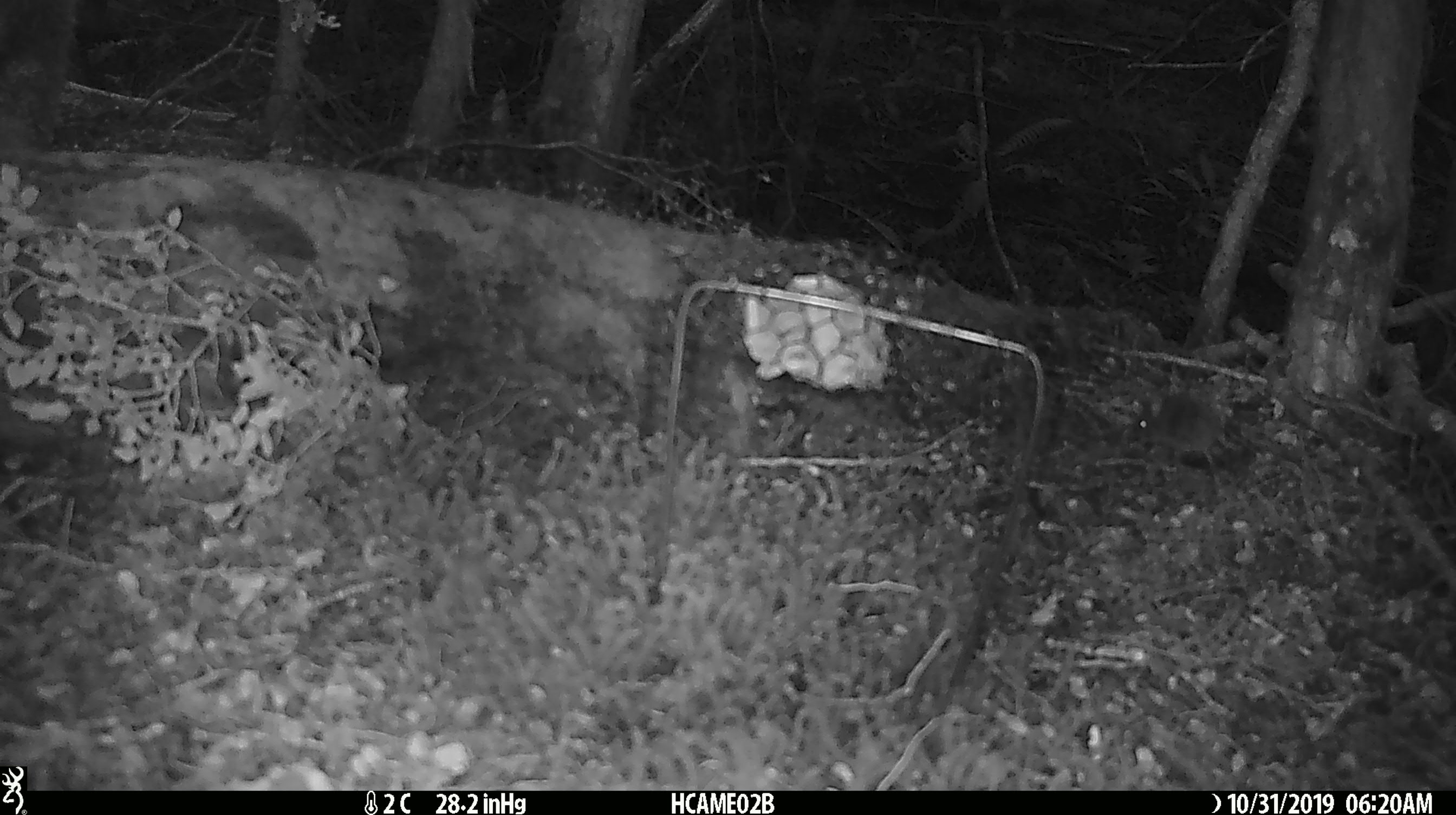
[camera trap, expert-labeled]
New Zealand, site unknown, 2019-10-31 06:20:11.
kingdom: Animalia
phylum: Chordata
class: Mammalia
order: Rodentia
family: Muridae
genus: Mus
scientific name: Mus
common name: mouse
Mouse (Mus).